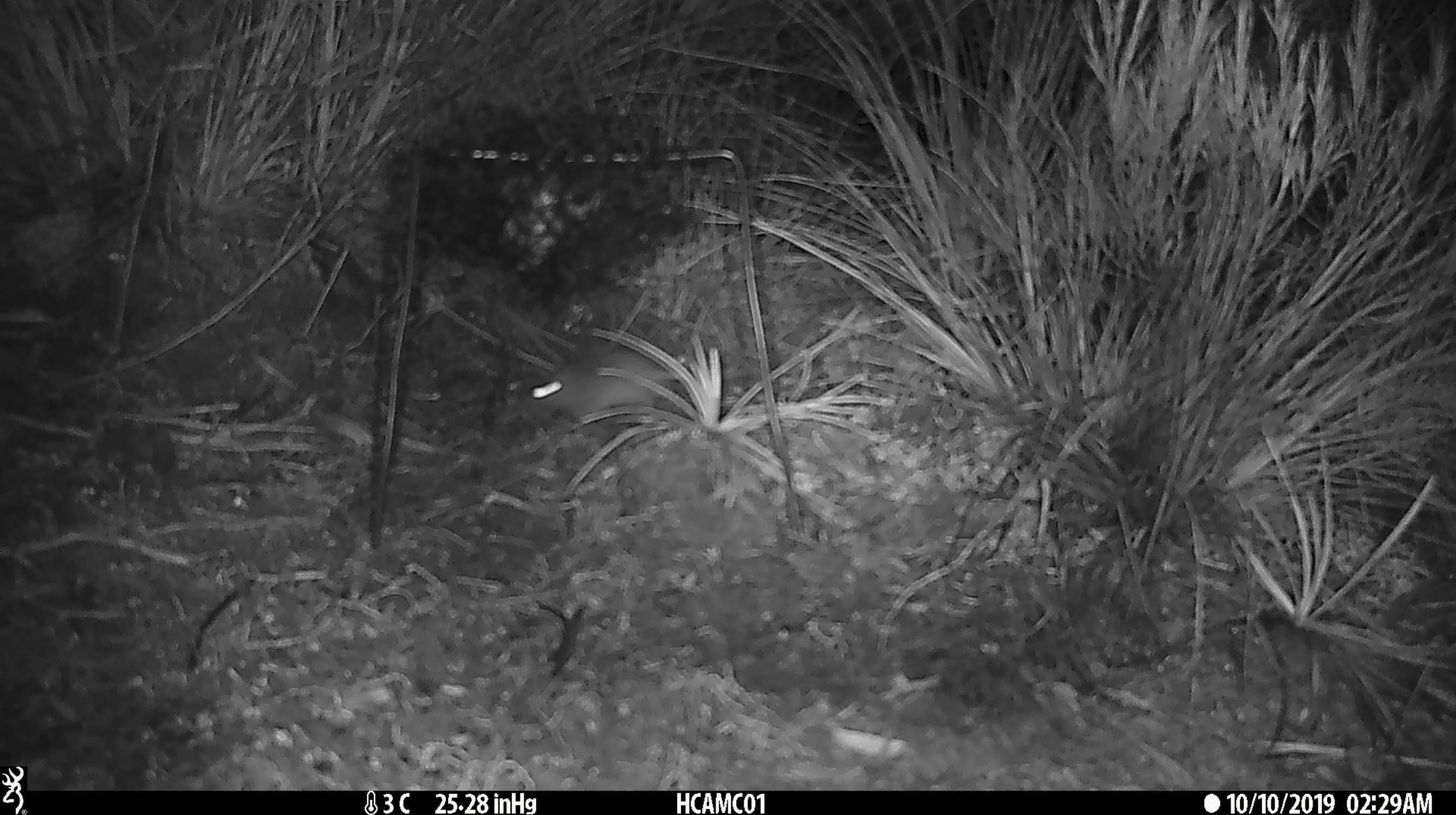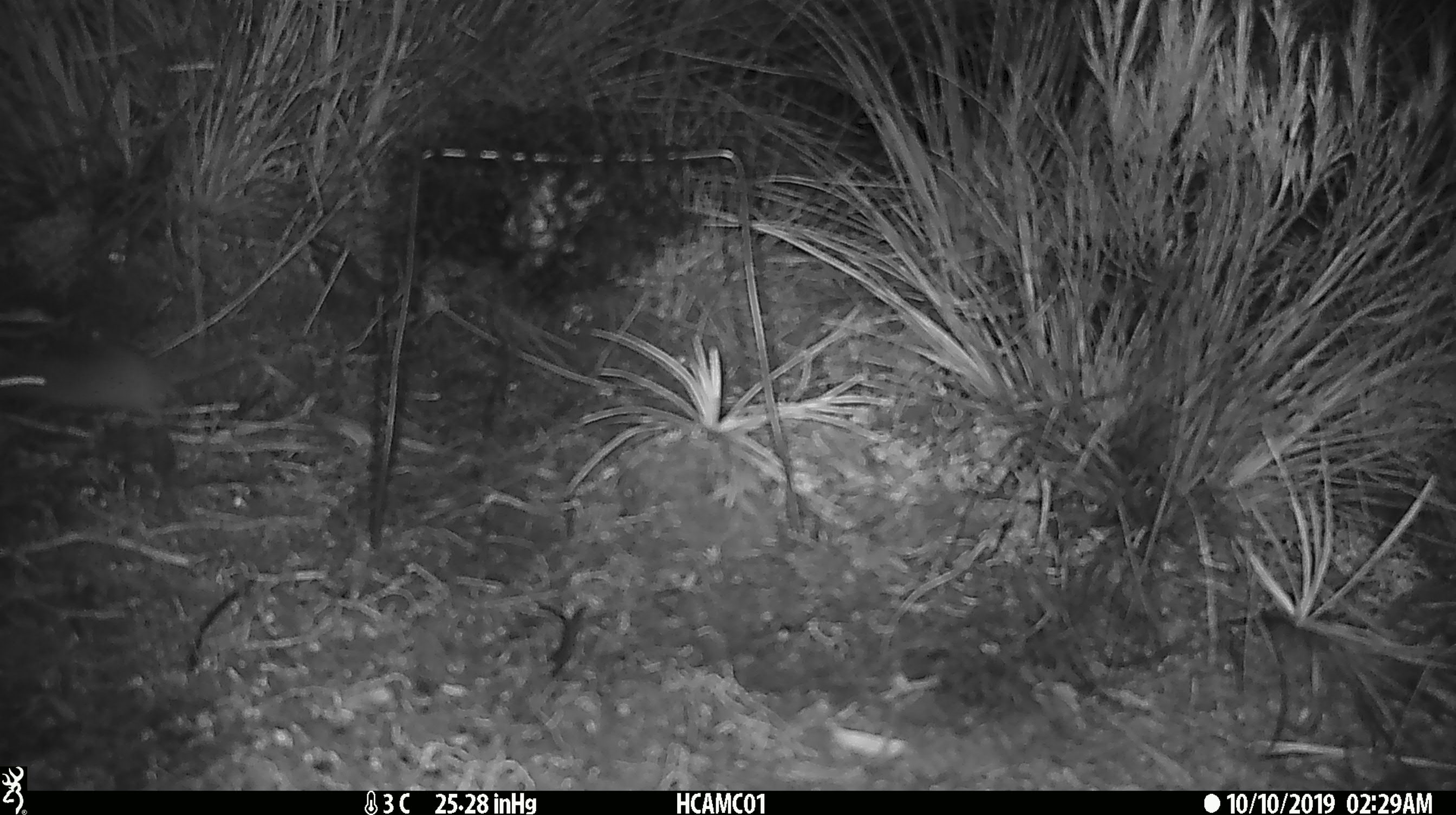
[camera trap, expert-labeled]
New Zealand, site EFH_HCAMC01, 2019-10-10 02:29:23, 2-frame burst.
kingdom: Animalia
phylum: Chordata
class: Mammalia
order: Rodentia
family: Muridae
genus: Mus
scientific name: Mus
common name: mouse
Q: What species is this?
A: Mouse (Mus).